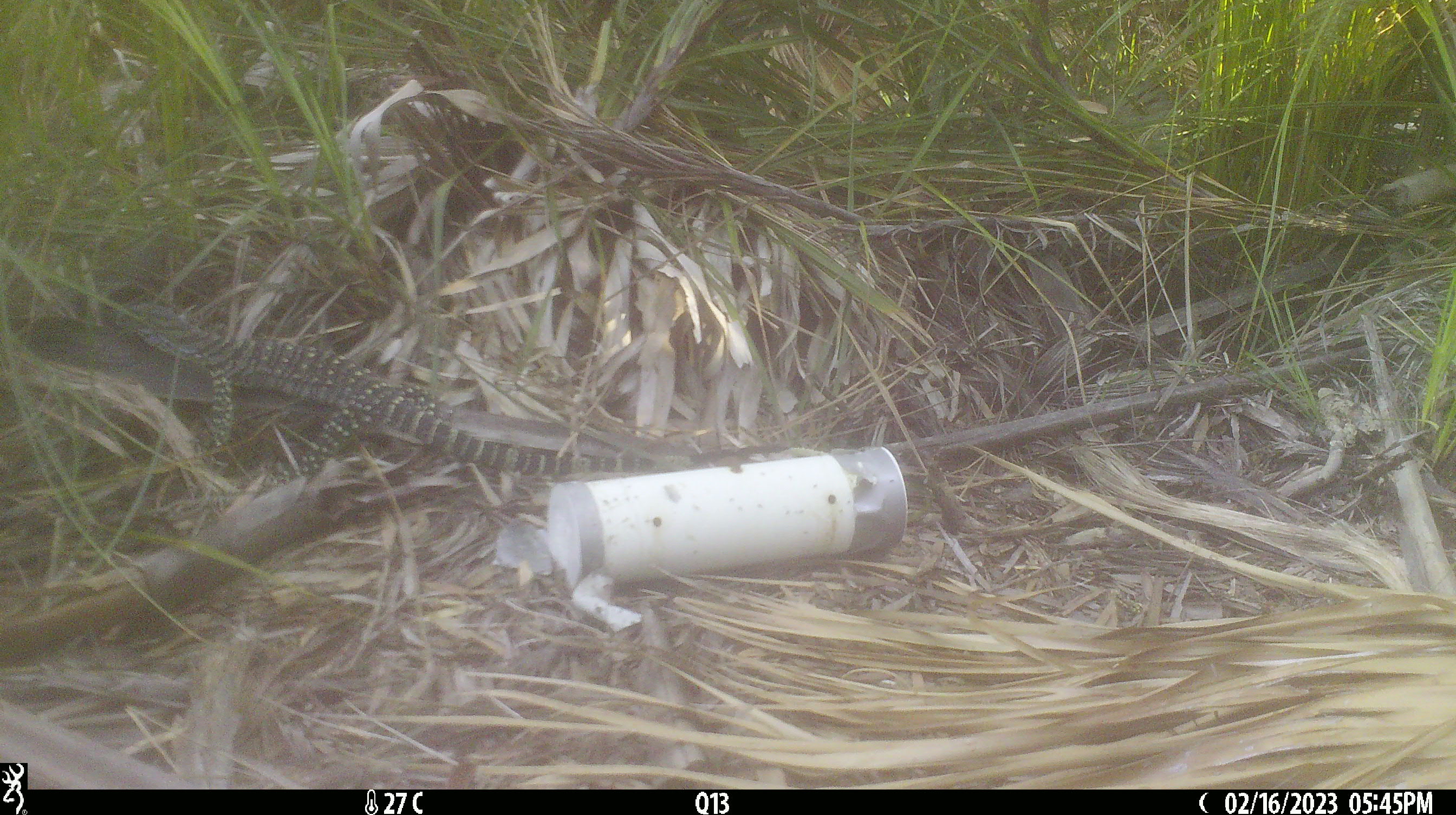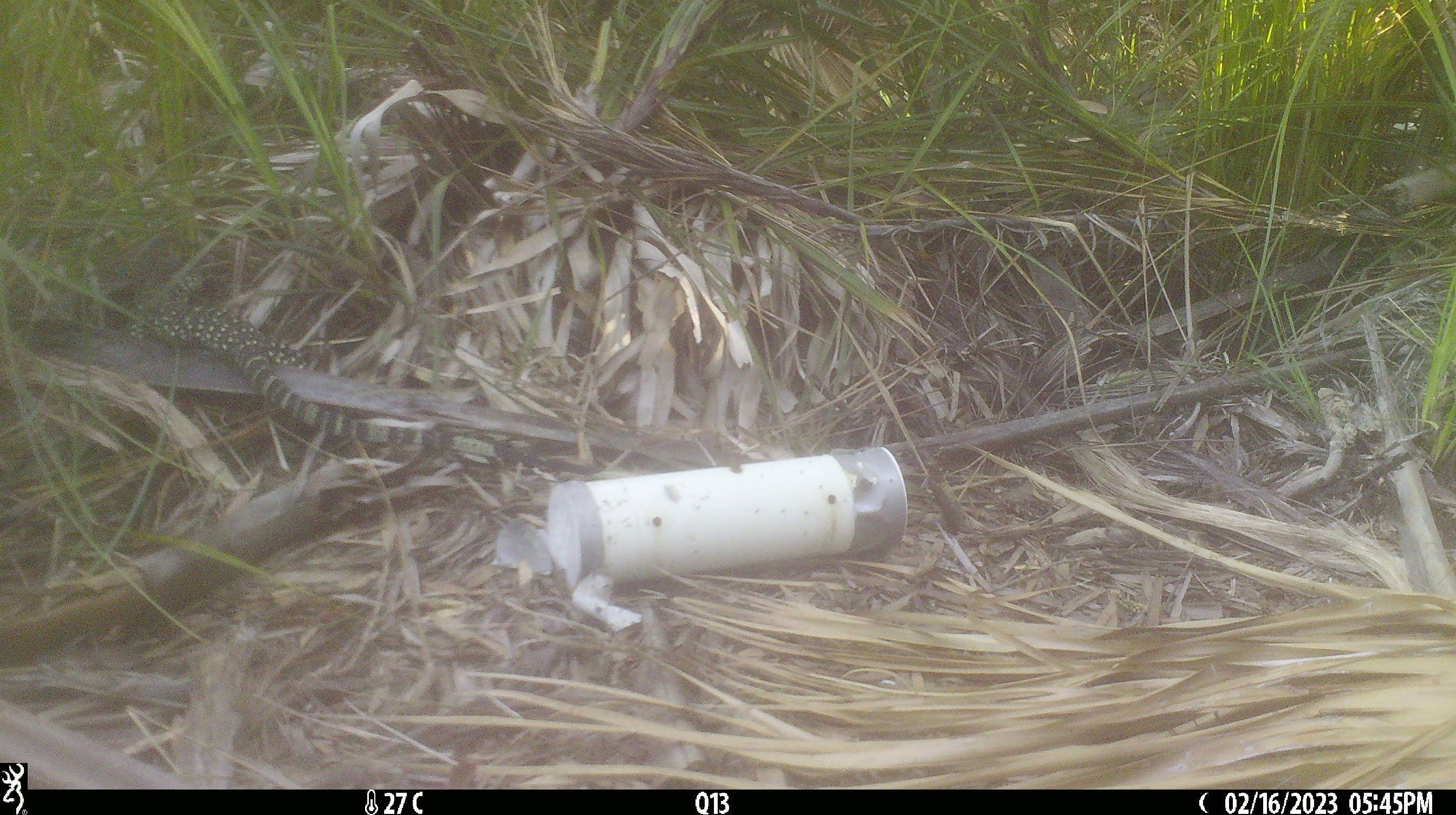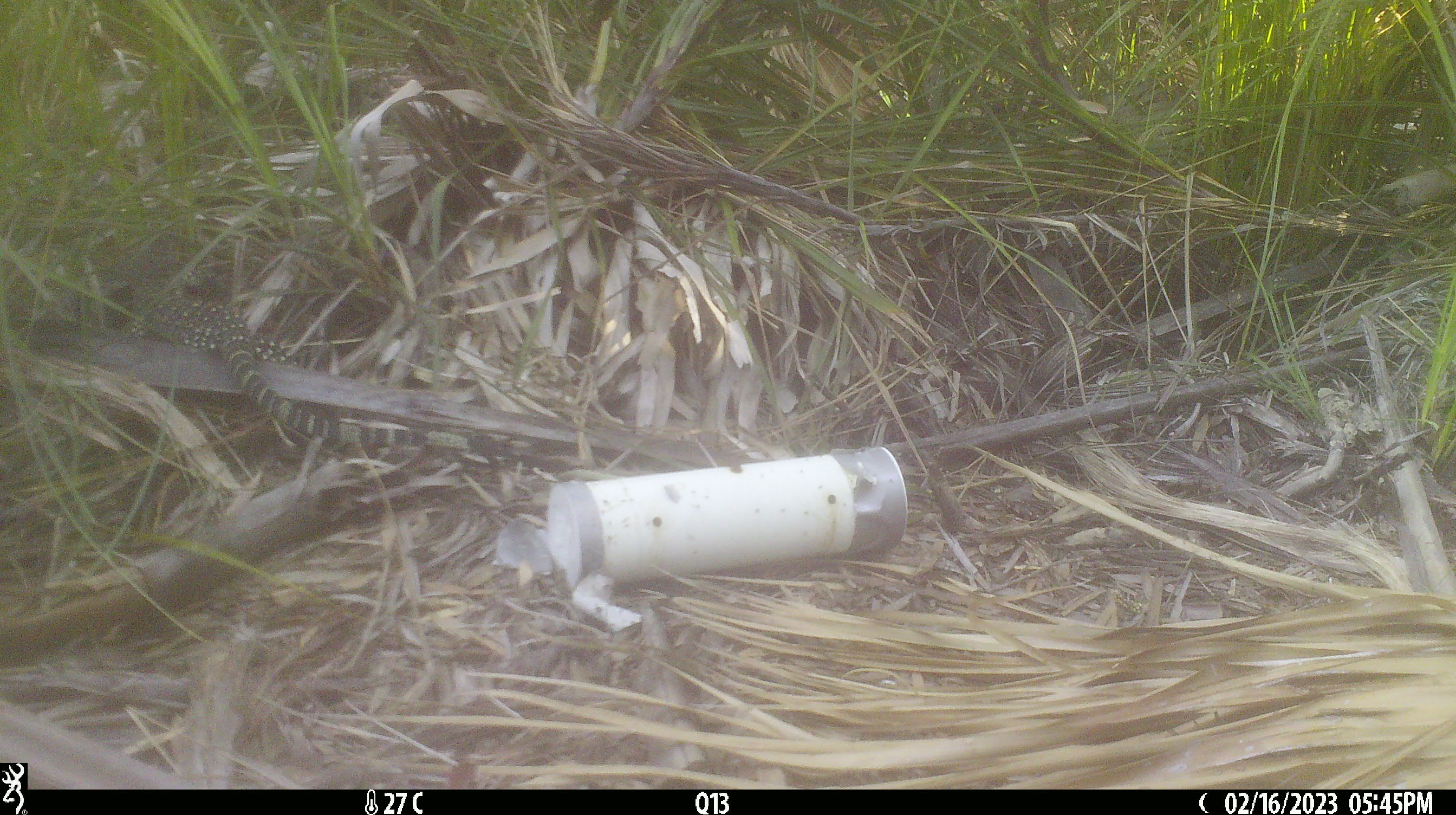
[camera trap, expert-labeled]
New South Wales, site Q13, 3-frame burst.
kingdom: Animalia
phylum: Chordata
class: Reptilia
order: Squamata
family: Varanidae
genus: Varanus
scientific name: Varanus varius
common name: lace monitor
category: goanna